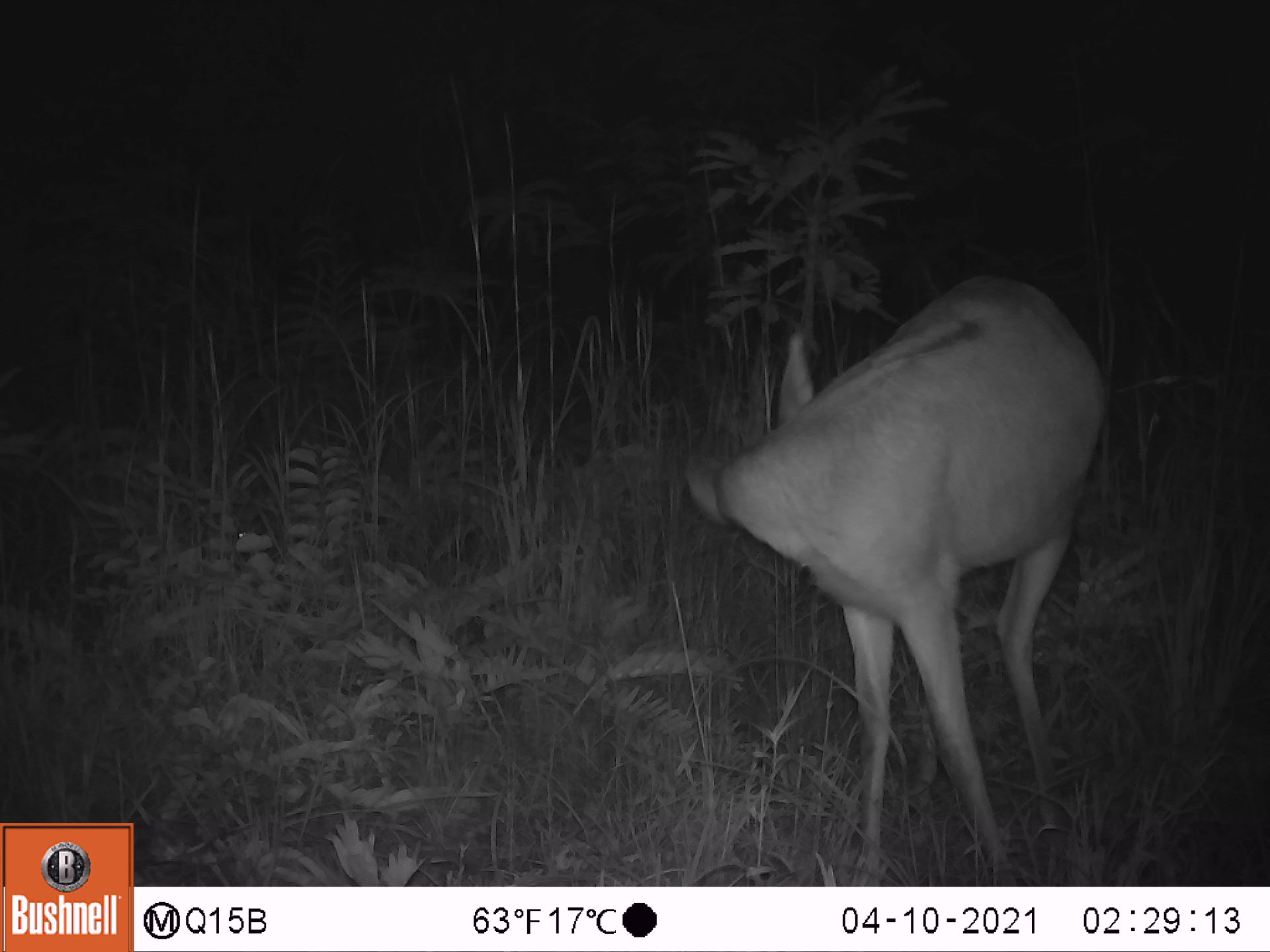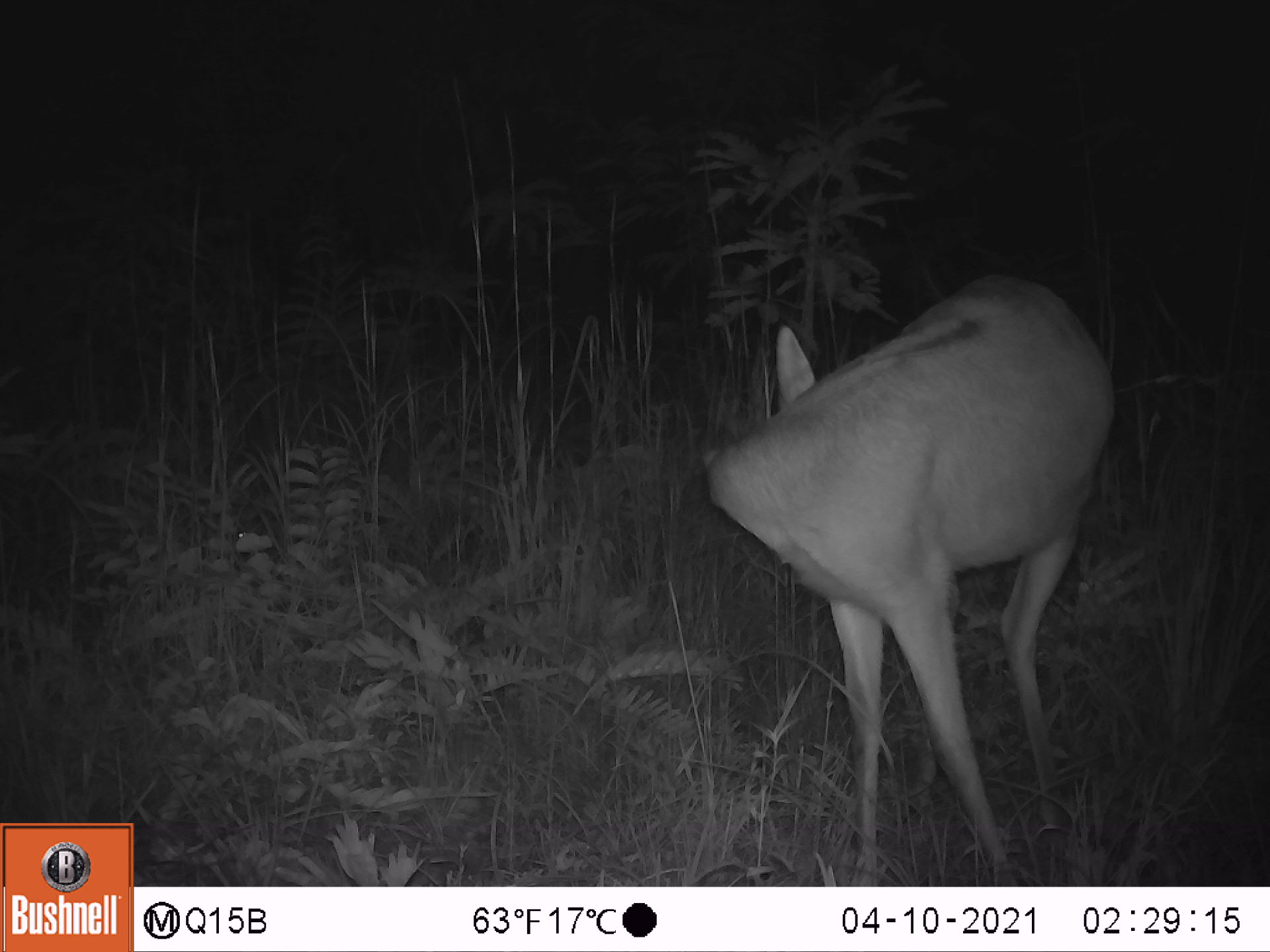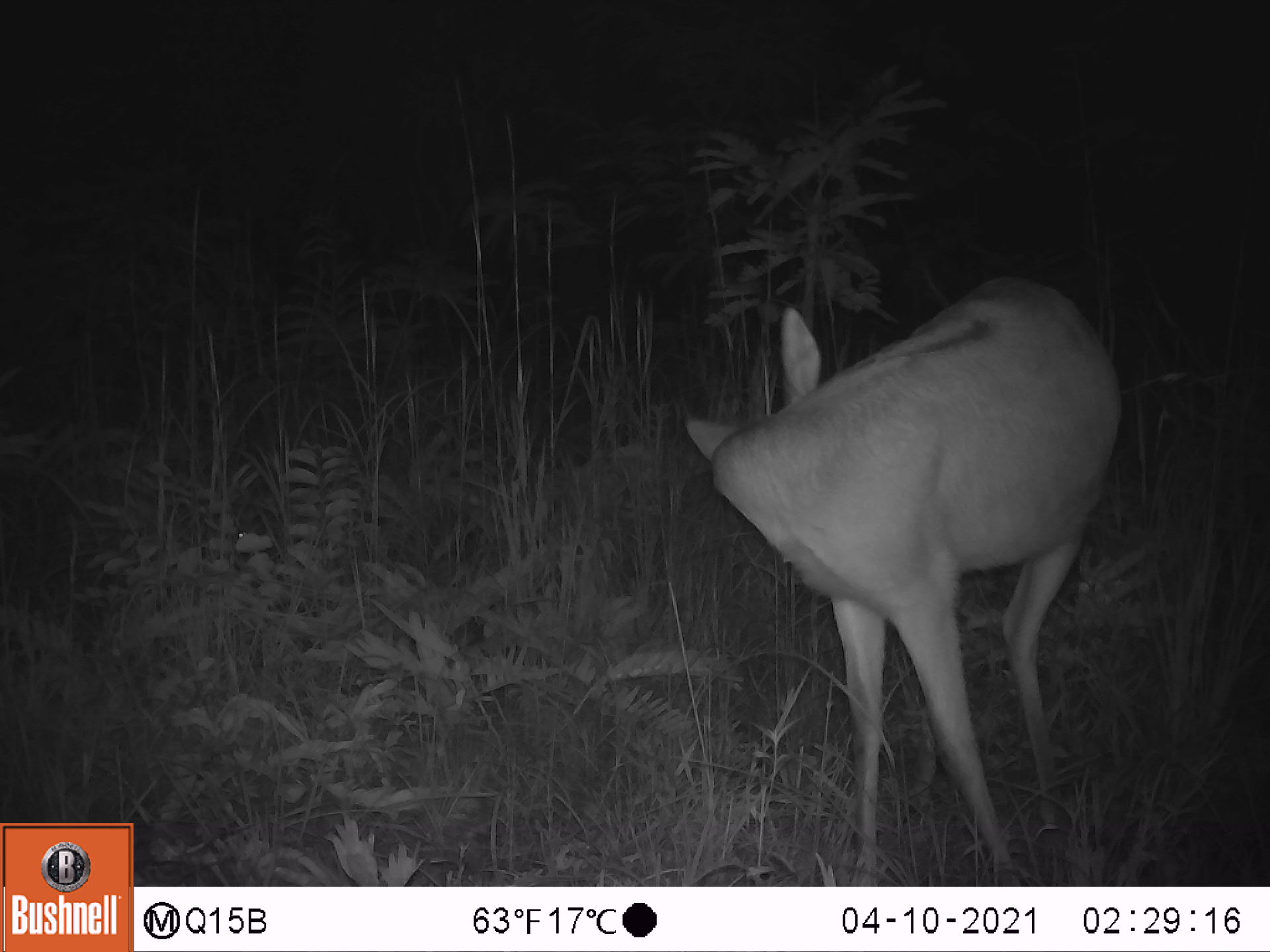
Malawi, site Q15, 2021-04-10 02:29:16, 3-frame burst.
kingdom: Animalia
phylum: Chordata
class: Mammalia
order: Artiodactyla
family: Bovidae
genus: Redunca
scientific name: Redunca arundinum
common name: southern reedbuck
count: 1